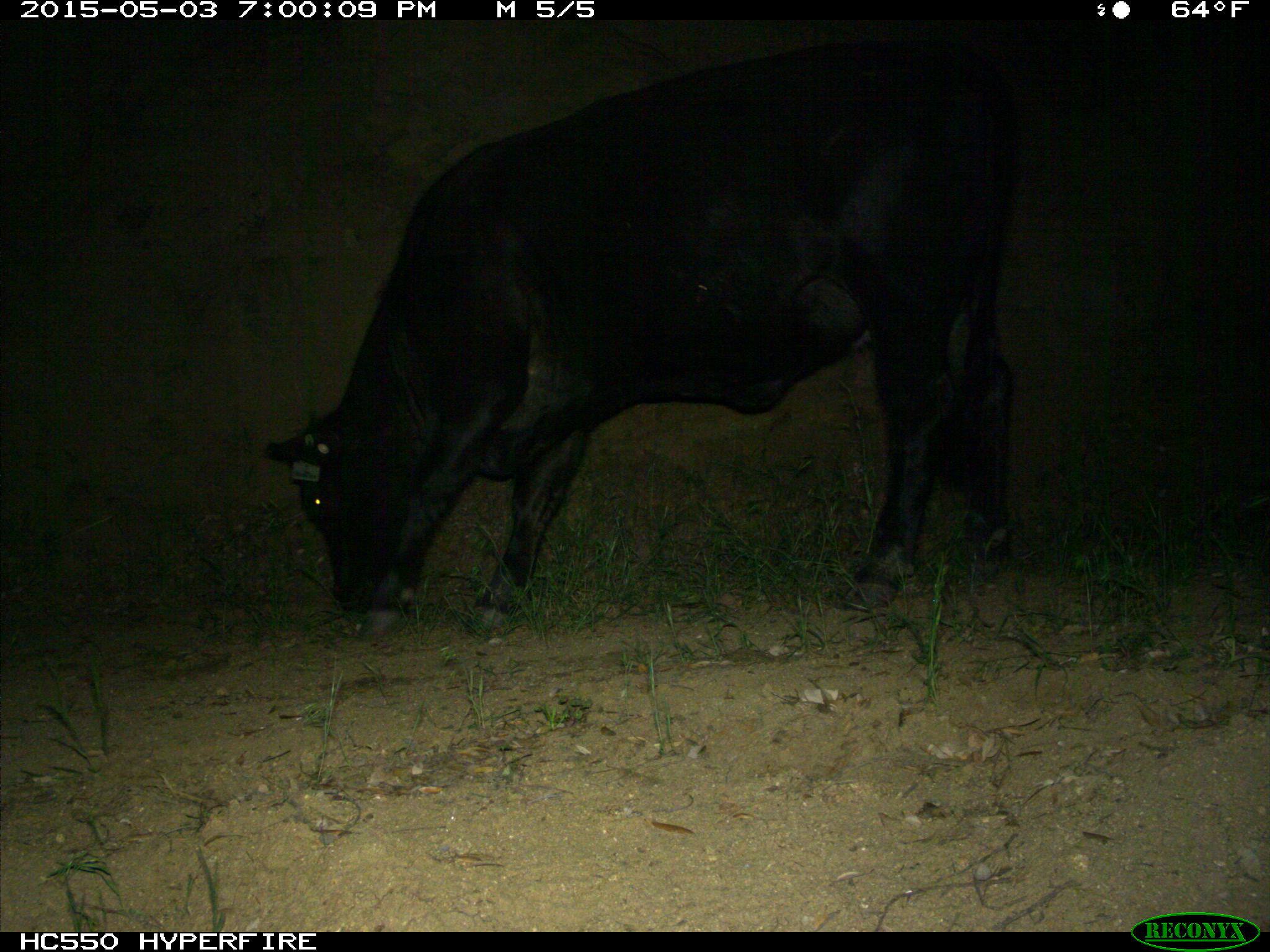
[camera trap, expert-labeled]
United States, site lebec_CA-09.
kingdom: Animalia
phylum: Chordata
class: Mammalia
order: Artiodactyla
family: Bovidae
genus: Bos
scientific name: Bos taurus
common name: domestic cow